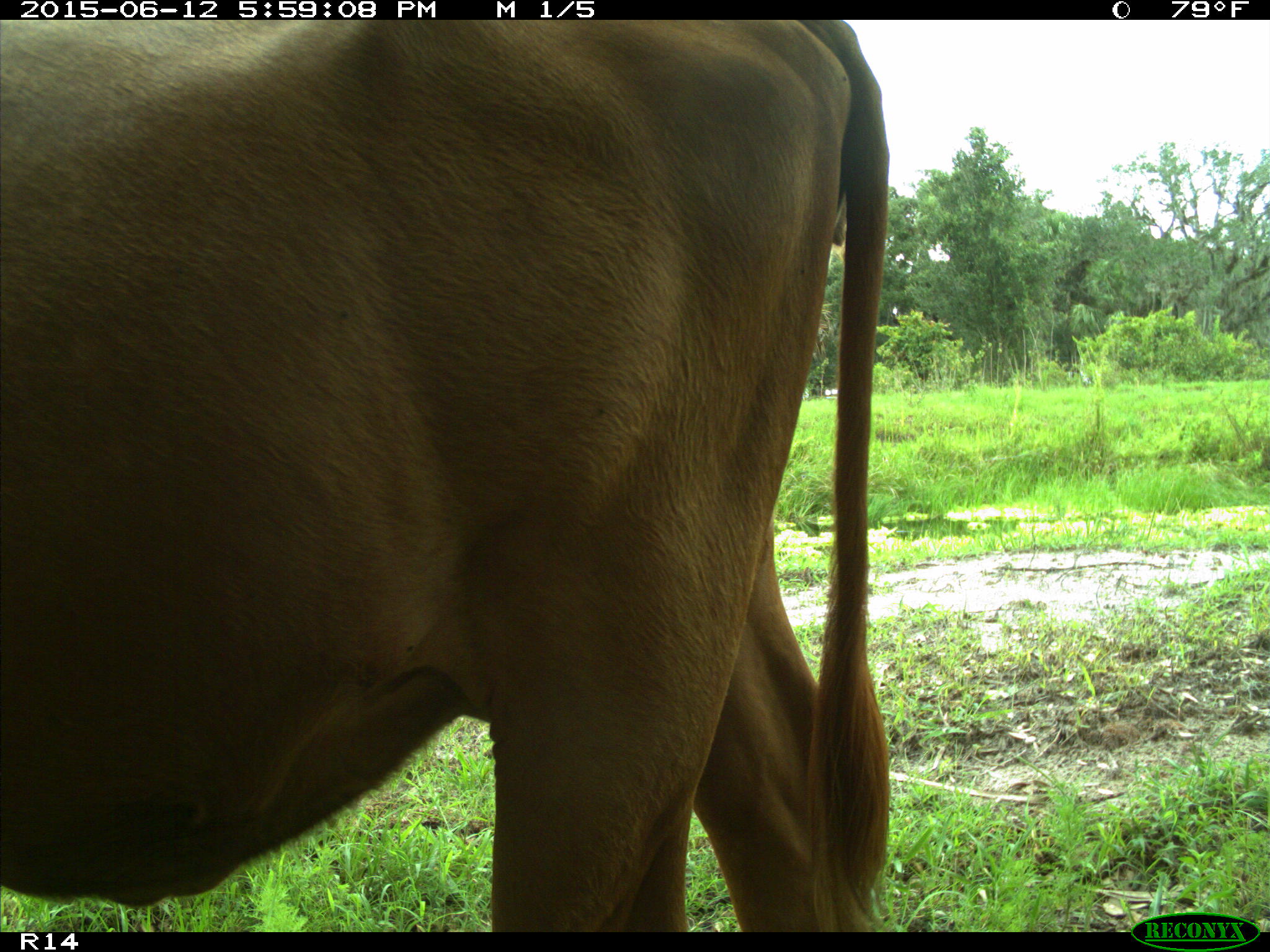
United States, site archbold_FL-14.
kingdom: Animalia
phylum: Chordata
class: Mammalia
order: Artiodactyla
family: Bovidae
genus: Bos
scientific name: Bos taurus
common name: domestic cow